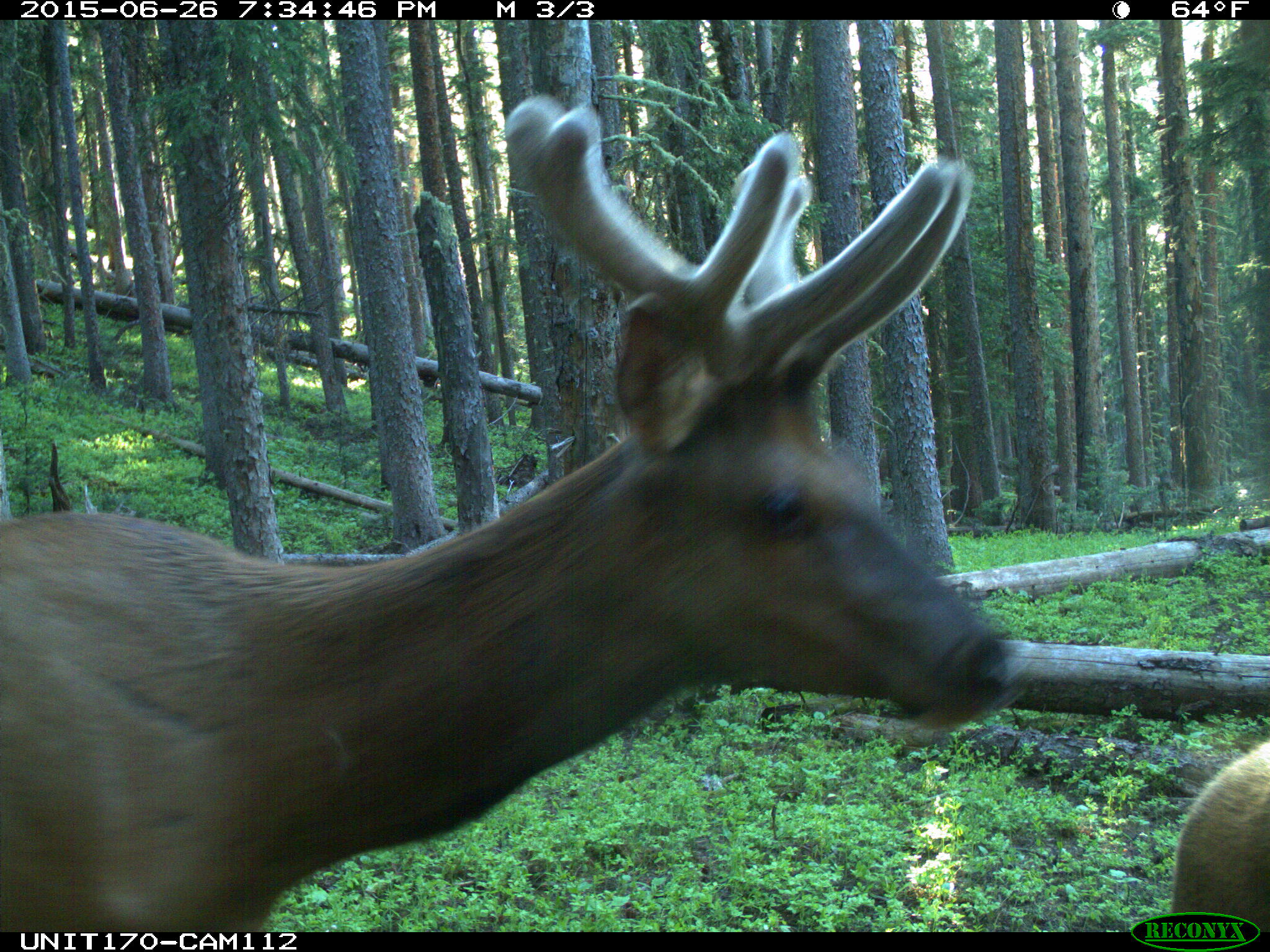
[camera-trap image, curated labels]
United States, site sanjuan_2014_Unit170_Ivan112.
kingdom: Animalia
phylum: Chordata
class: Mammalia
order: Artiodactyla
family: Cervidae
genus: Cervus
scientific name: Cervus elaphus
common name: red deer